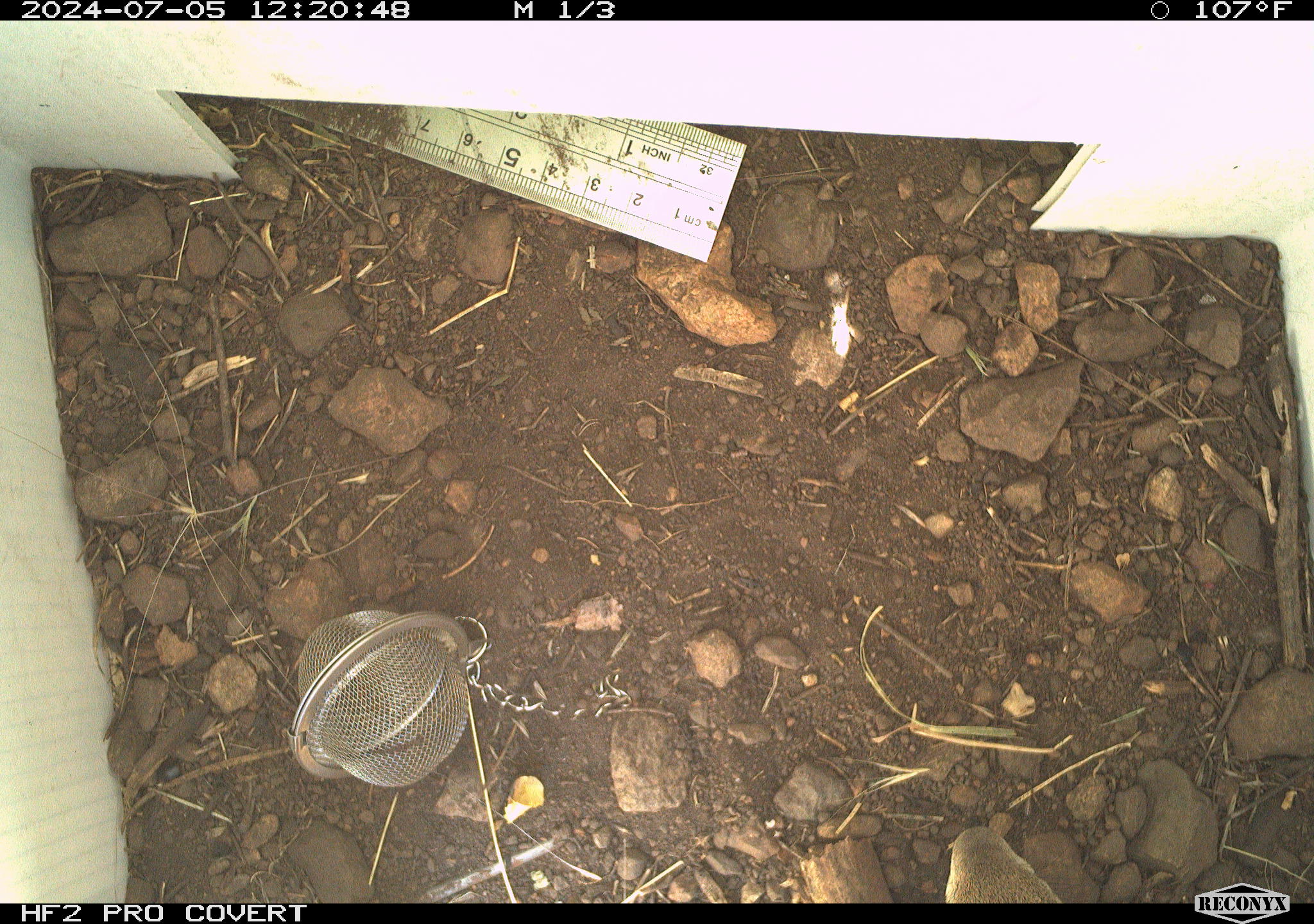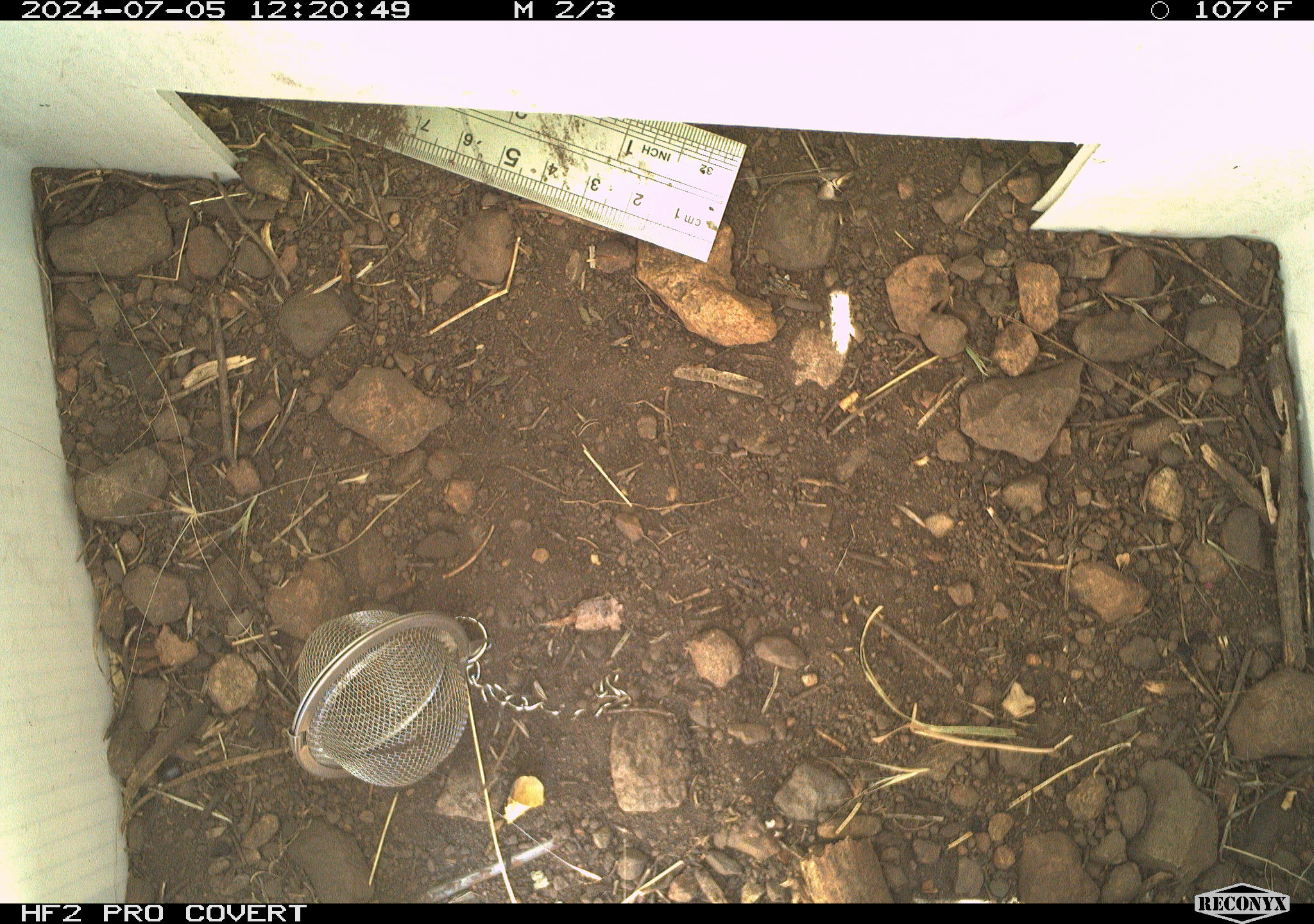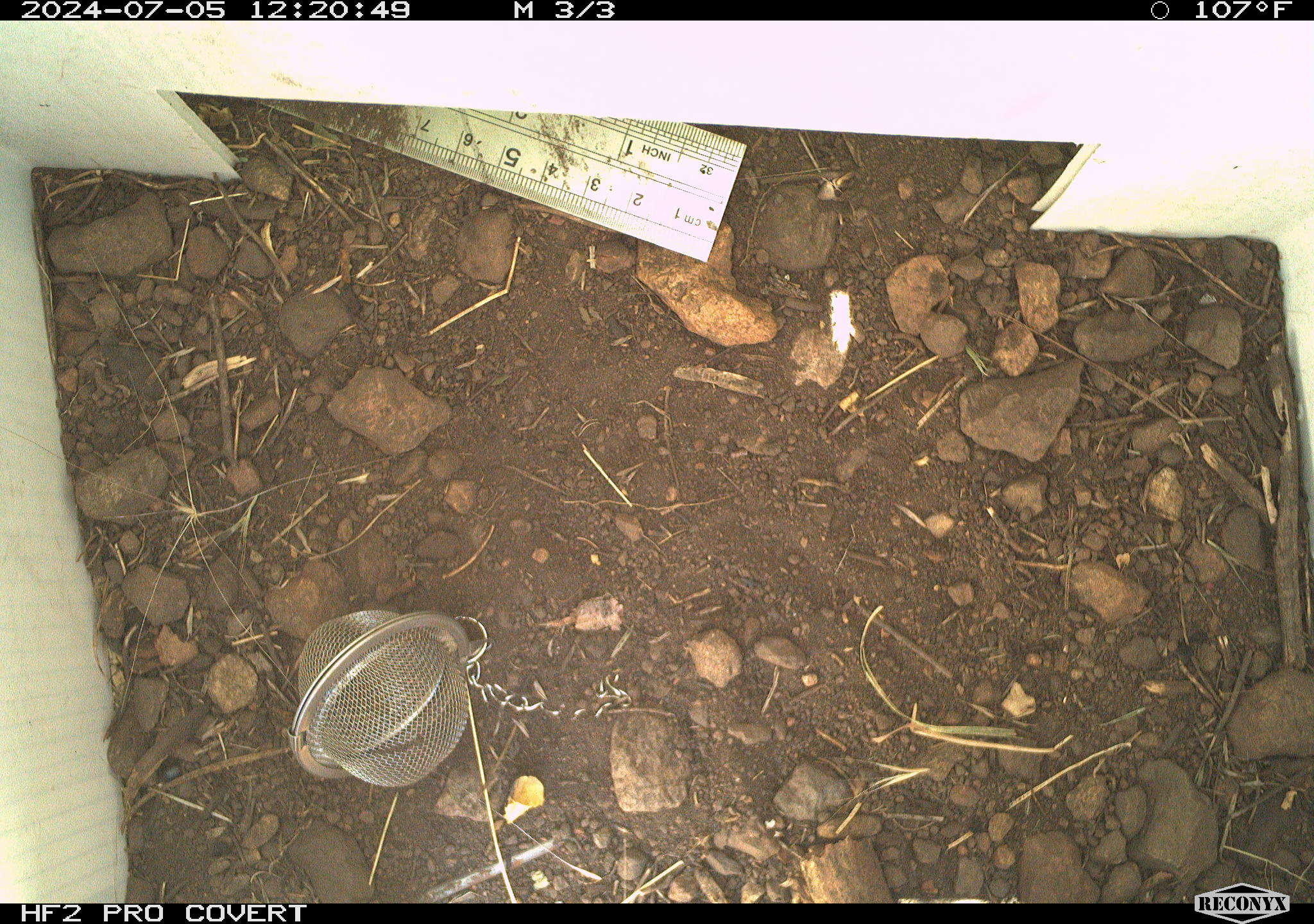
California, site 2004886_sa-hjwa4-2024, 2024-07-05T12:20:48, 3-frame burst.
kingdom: Animalia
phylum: Chordata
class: Mammalia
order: Rodentia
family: Sciuridae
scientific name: Sciuridae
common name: squirrels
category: sciuridae family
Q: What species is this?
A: Sciuridae family (squirrels) (Sciuridae).